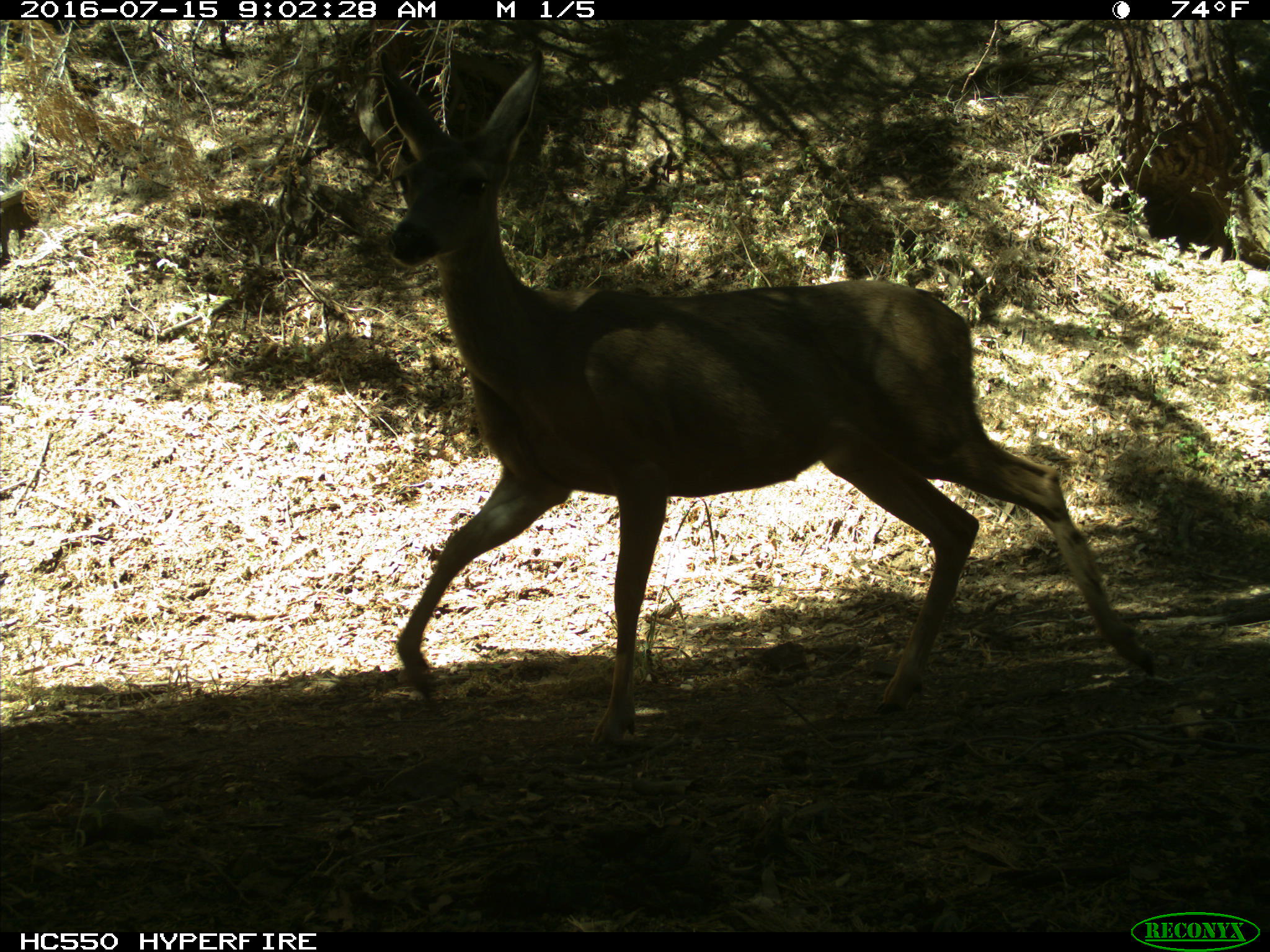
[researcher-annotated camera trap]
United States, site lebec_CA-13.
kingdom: Animalia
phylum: Chordata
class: Mammalia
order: Artiodactyla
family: Cervidae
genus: Odocoileus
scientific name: Odocoileus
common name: deer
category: unidentified deer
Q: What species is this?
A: Unidentified deer (deer) (Odocoileus).